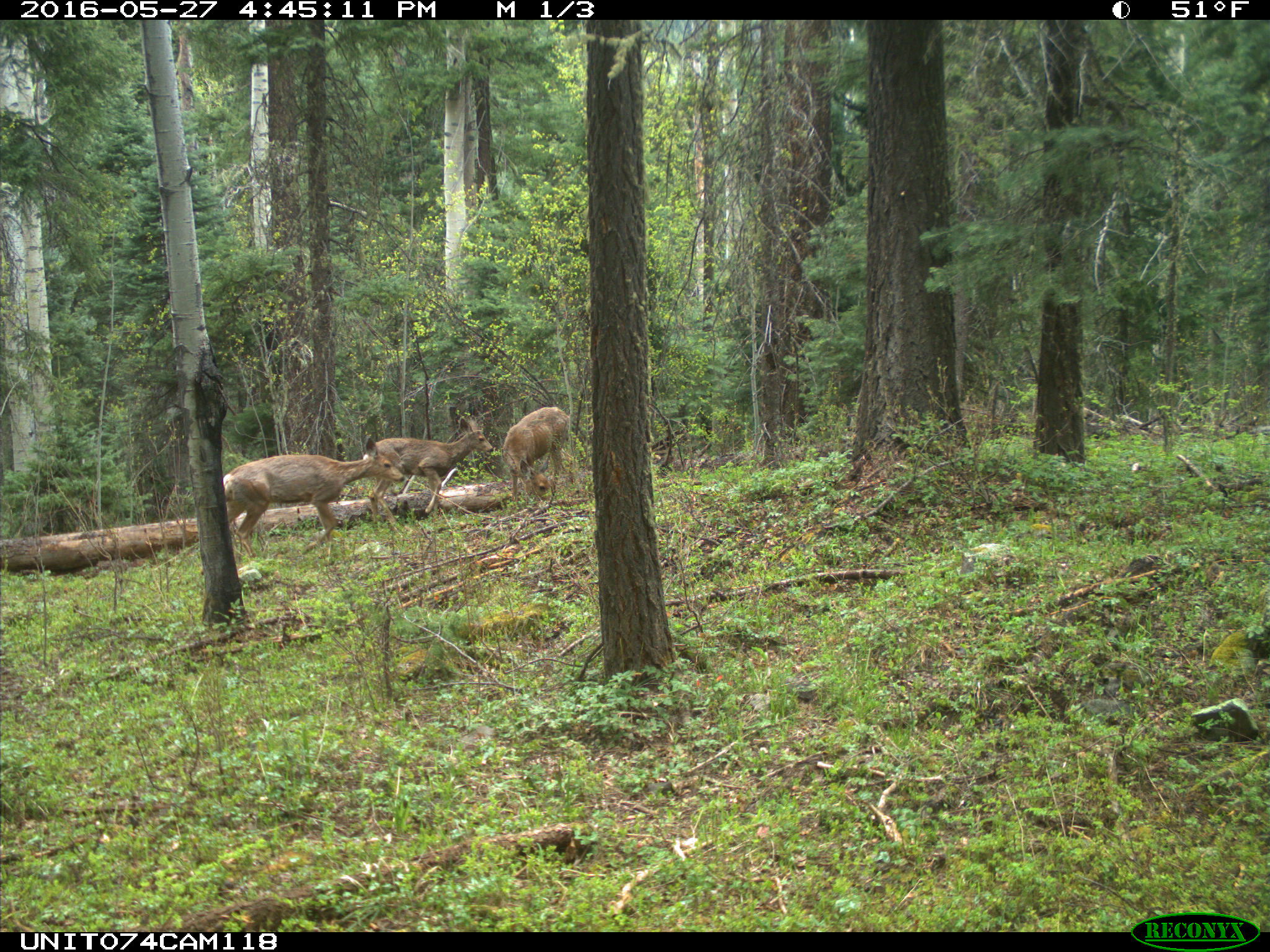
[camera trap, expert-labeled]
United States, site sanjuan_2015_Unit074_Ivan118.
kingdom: Animalia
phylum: Chordata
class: Mammalia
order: Artiodactyla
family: Cervidae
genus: Odocoileus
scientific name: Odocoileus hemionus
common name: mule deer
Odocoileus hemionus (mule deer).